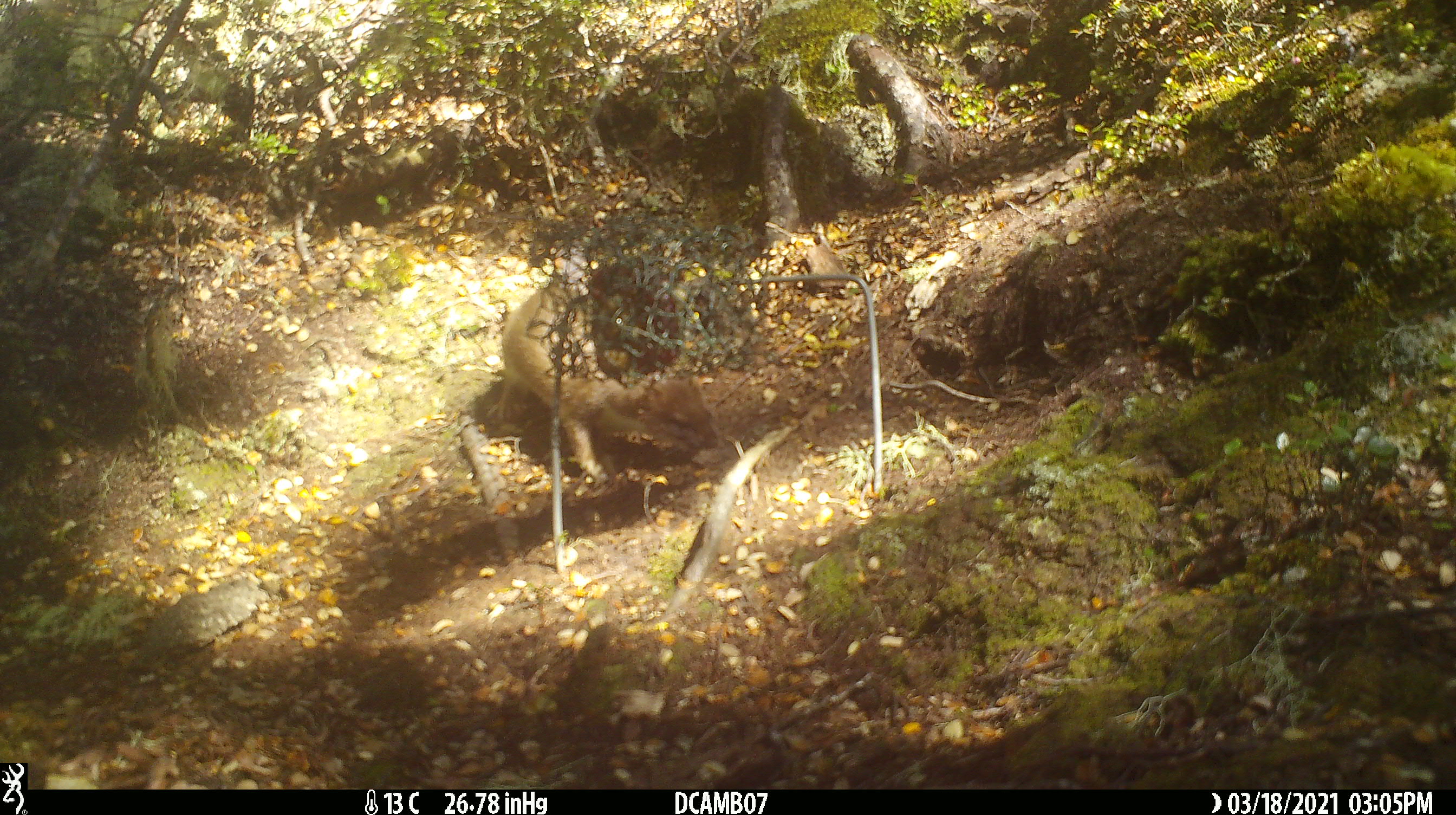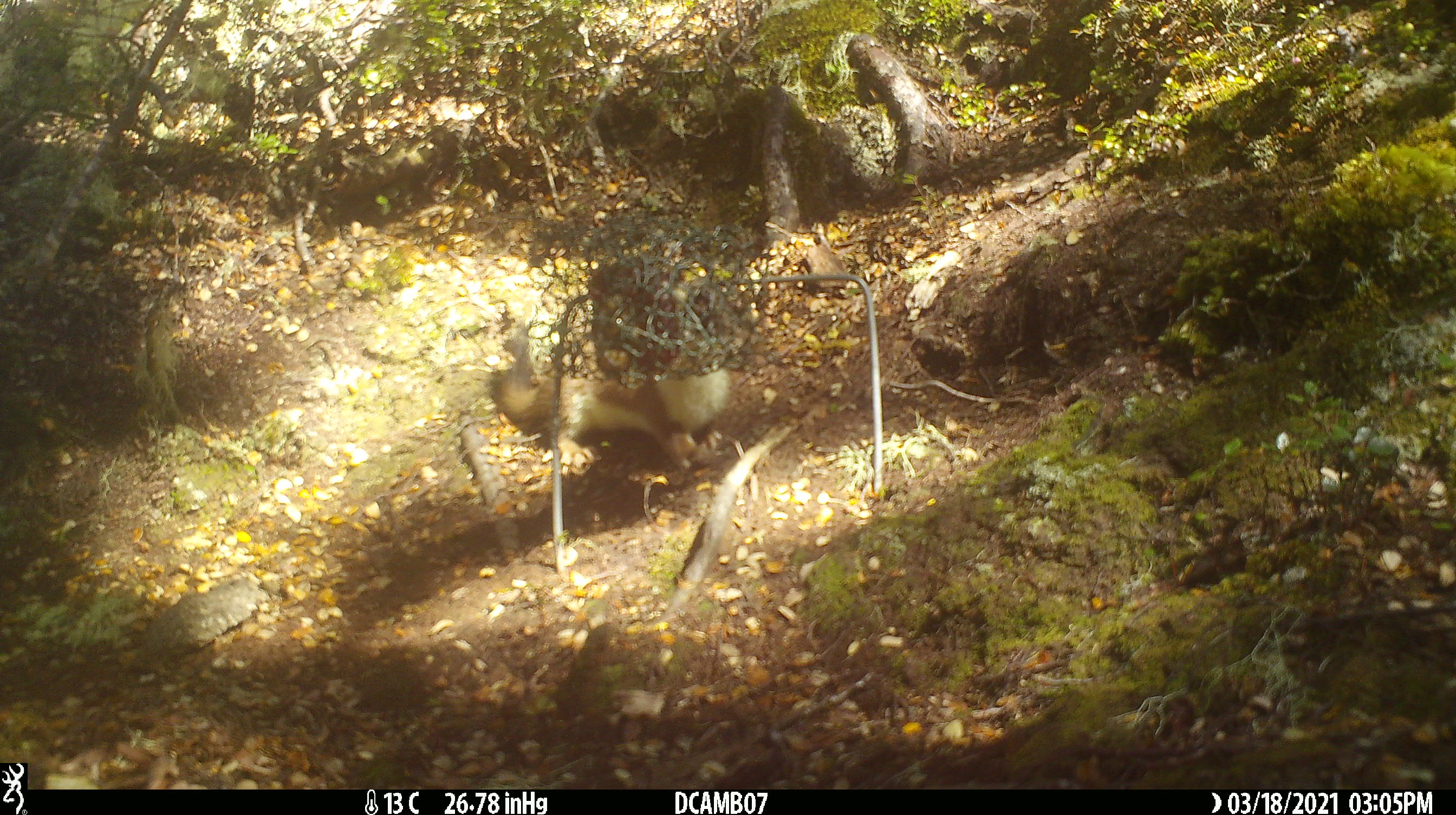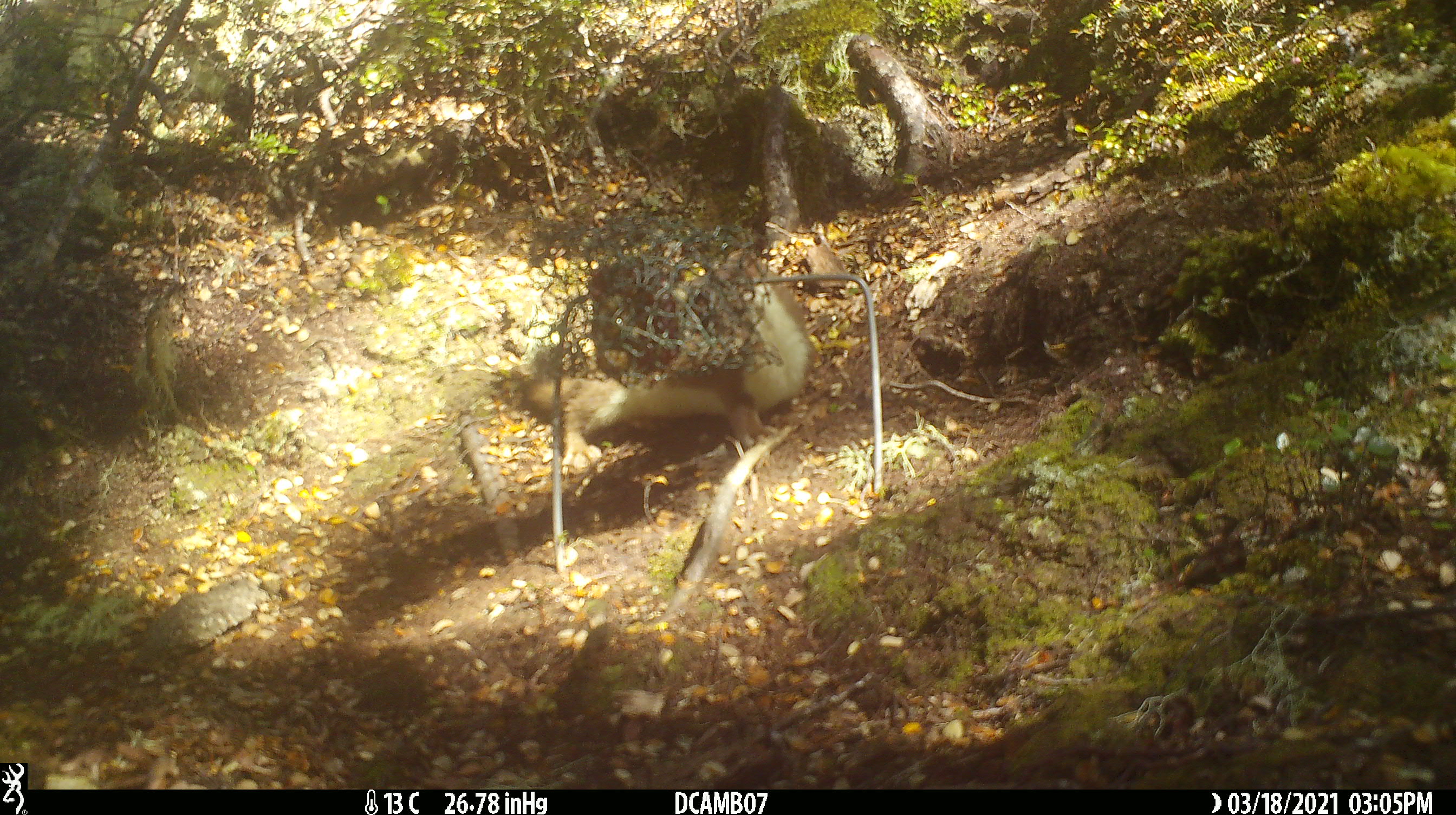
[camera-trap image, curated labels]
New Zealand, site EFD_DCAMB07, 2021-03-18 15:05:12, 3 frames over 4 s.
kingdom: Animalia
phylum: Chordata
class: Mammalia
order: Carnivora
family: Mustelidae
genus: Mustela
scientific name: Mustela erminea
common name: stoat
Stoat (Mustela erminea).